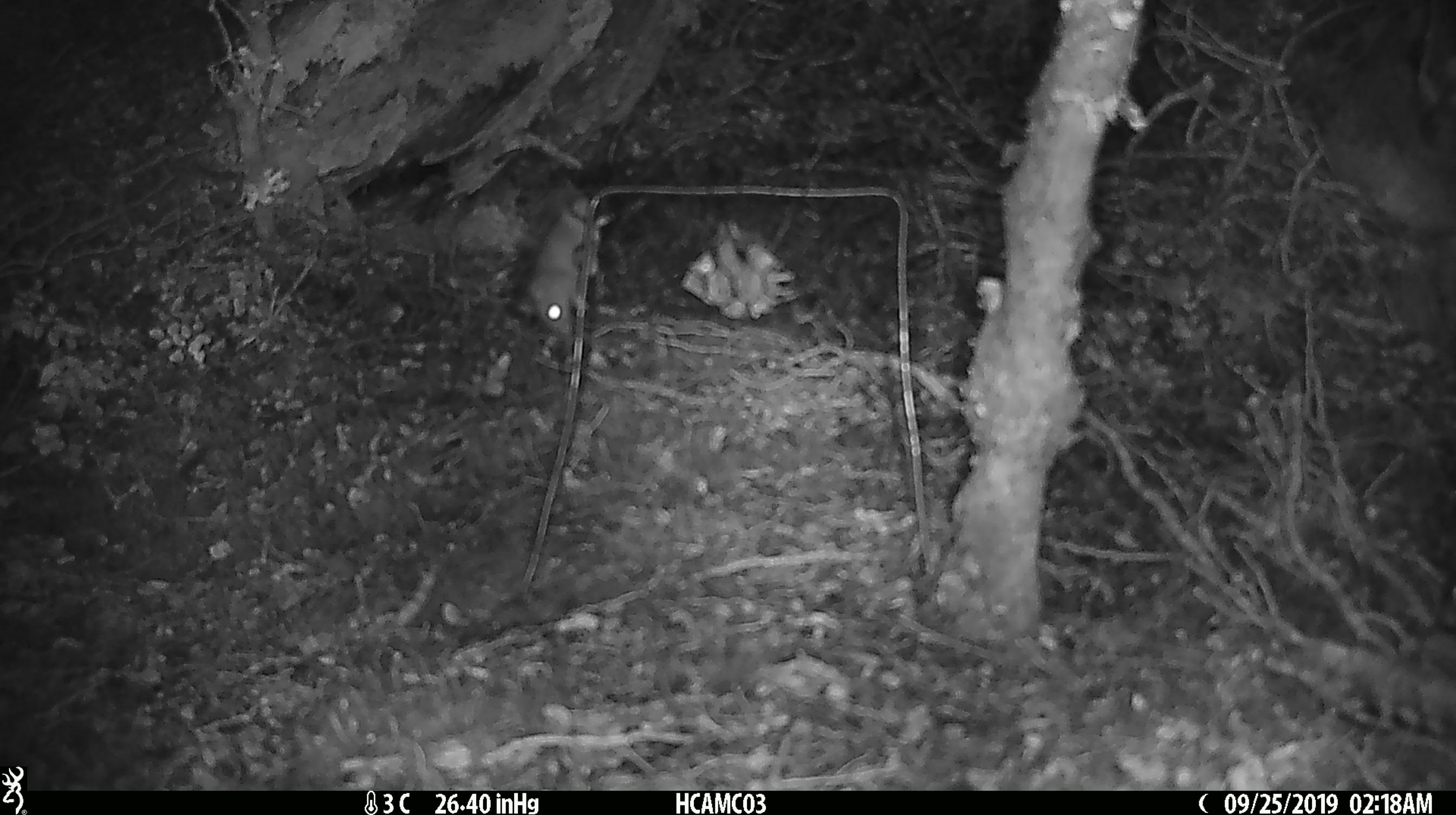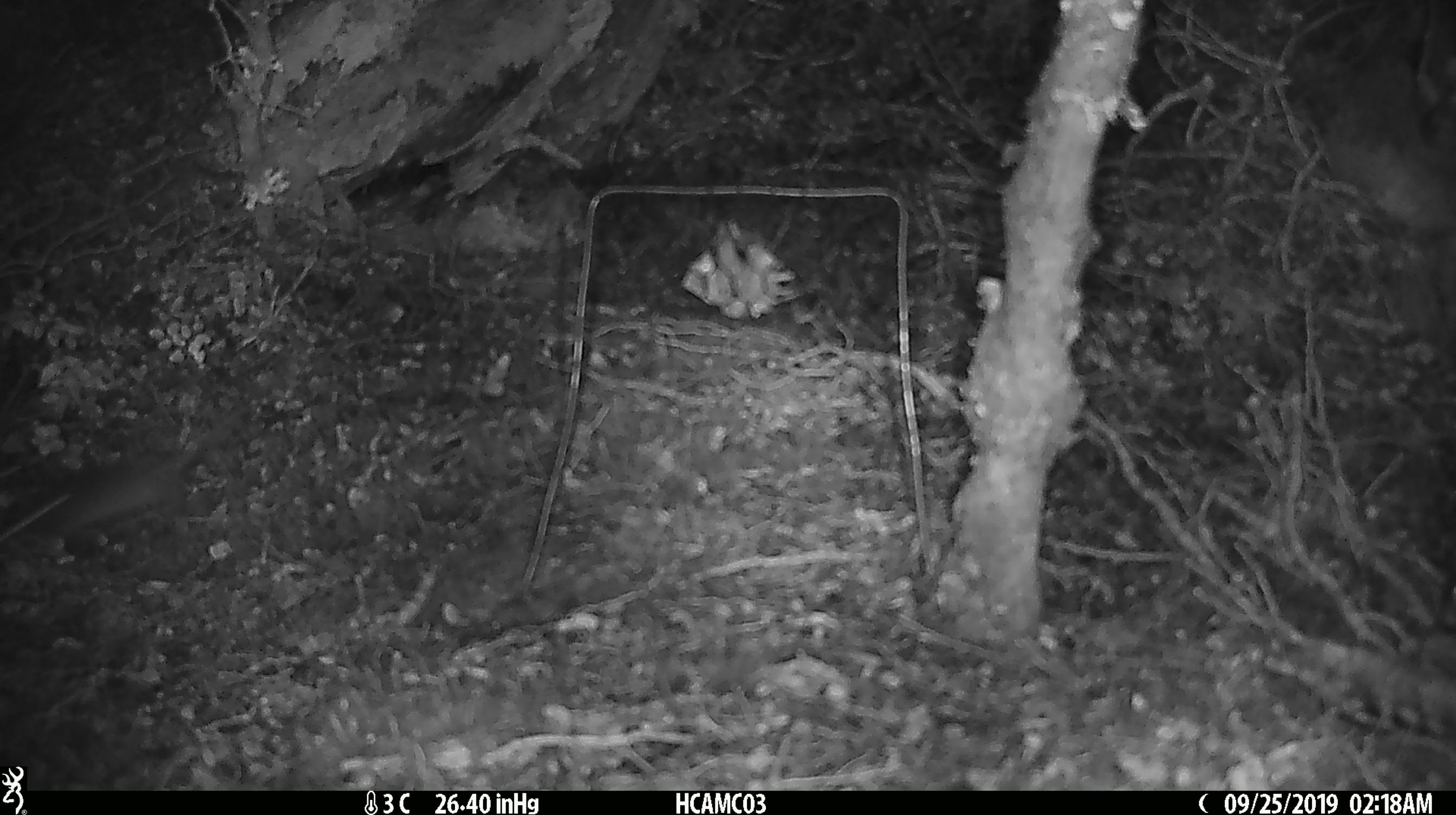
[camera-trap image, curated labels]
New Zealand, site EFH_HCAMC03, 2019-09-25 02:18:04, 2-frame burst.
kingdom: Animalia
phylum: Chordata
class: Mammalia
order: Rodentia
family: Muridae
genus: Mus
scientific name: Mus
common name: mouse